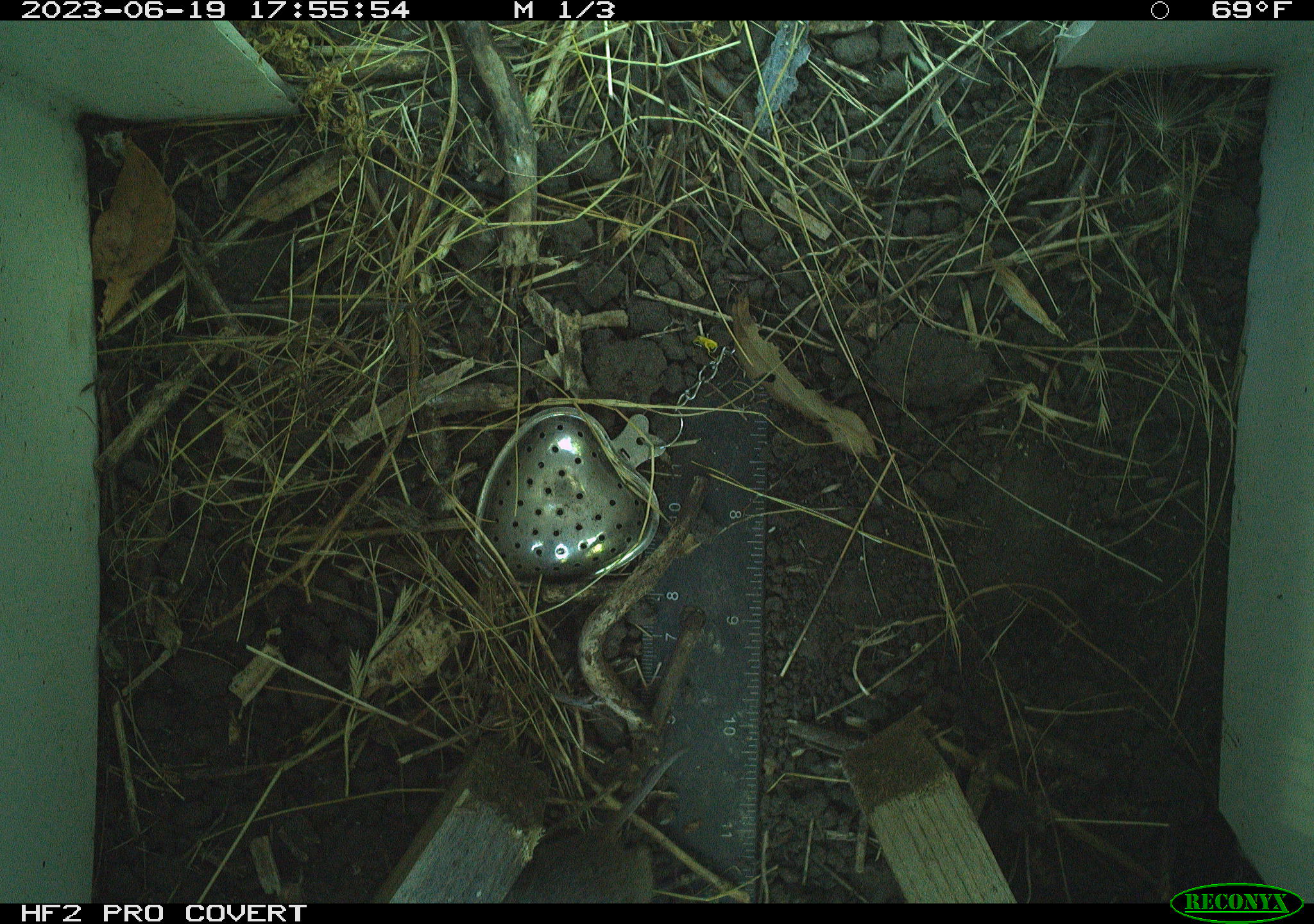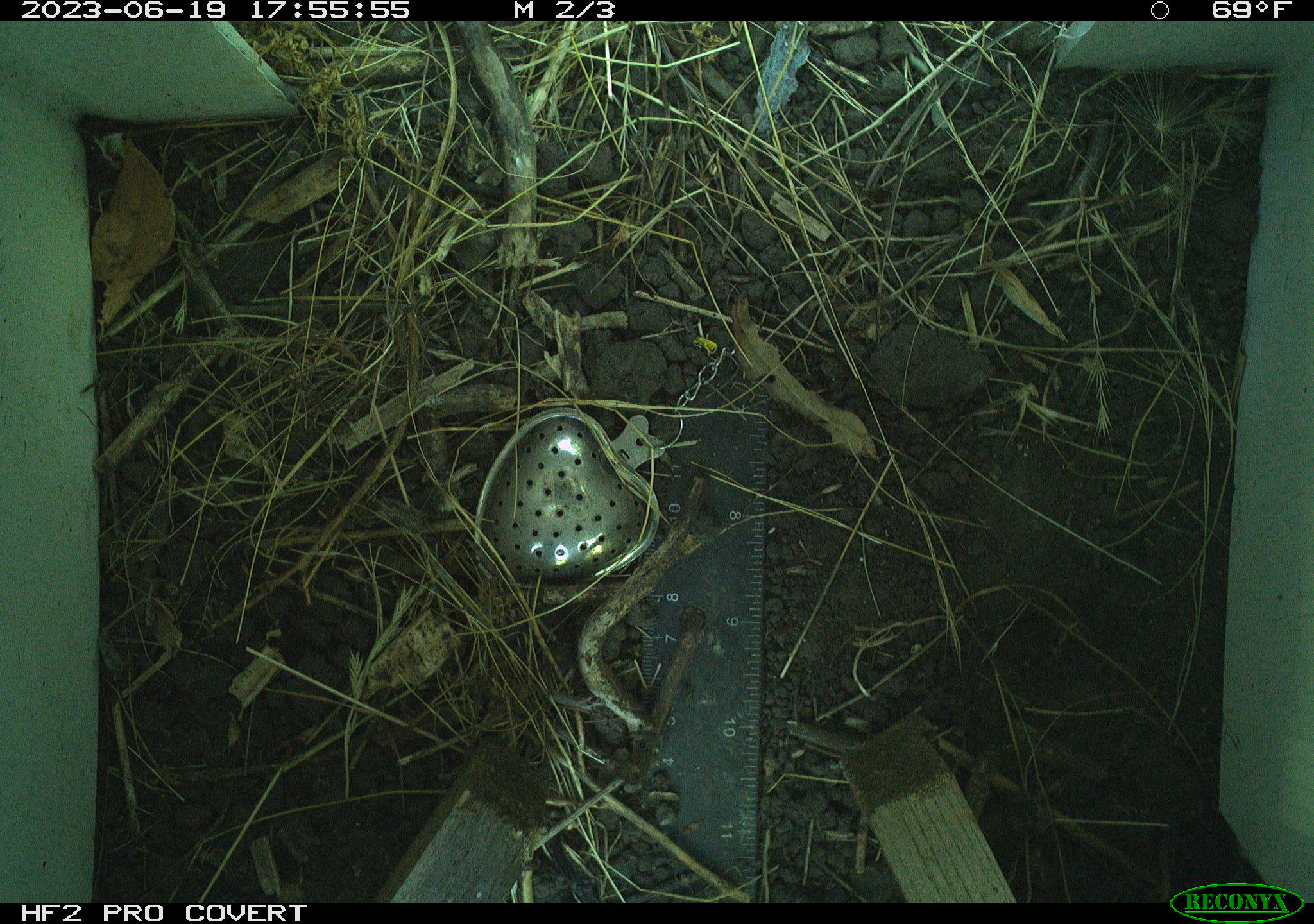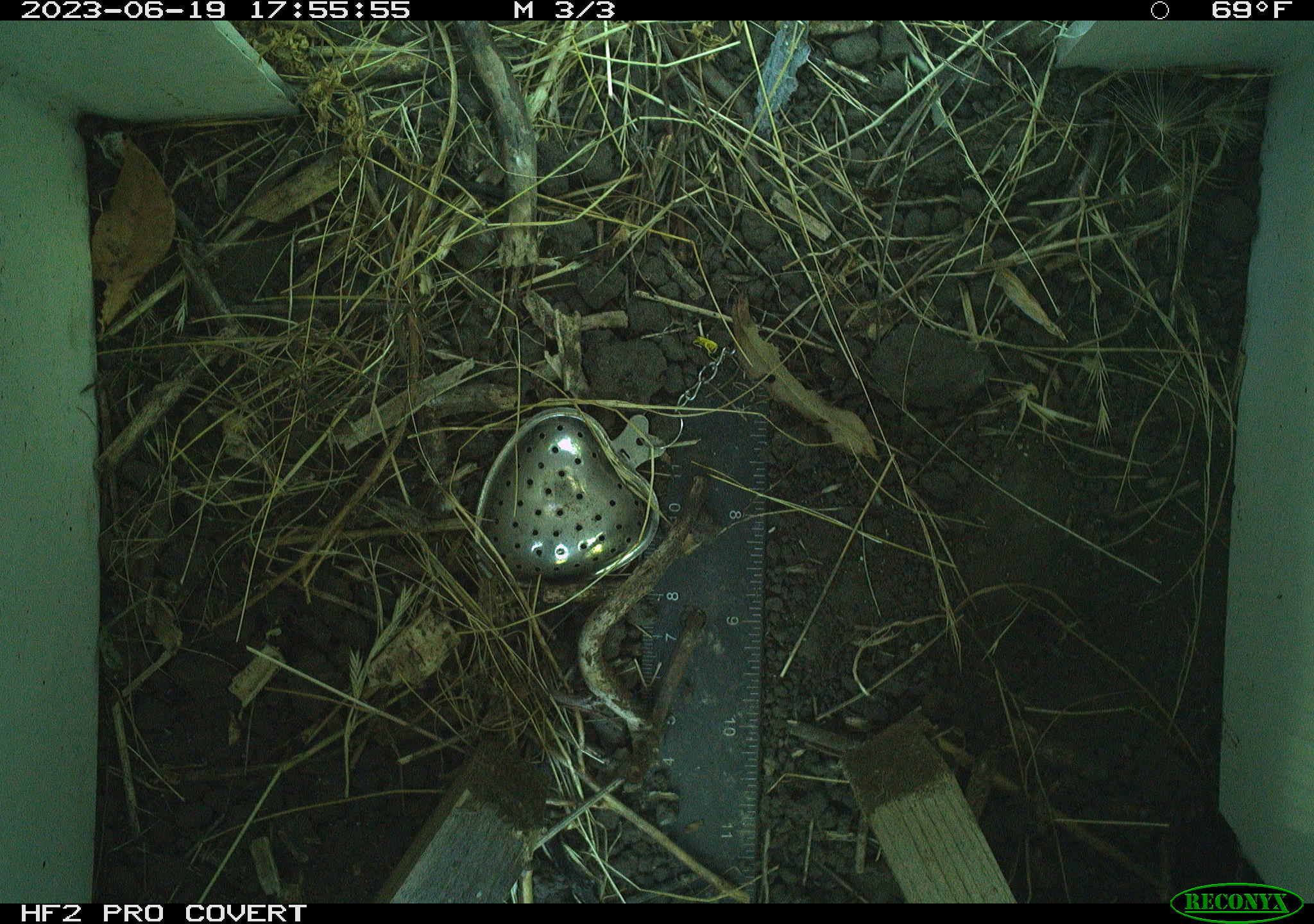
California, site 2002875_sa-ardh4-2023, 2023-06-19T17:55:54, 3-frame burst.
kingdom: Animalia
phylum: Chordata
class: Mammalia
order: Rodentia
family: Cricetidae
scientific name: Arvicolinae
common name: voles, lemmings, and muskrats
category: arvicolinae subfamily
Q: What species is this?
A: Arvicolinae subfamily (voles, lemmings, and muskrats) (Arvicolinae).